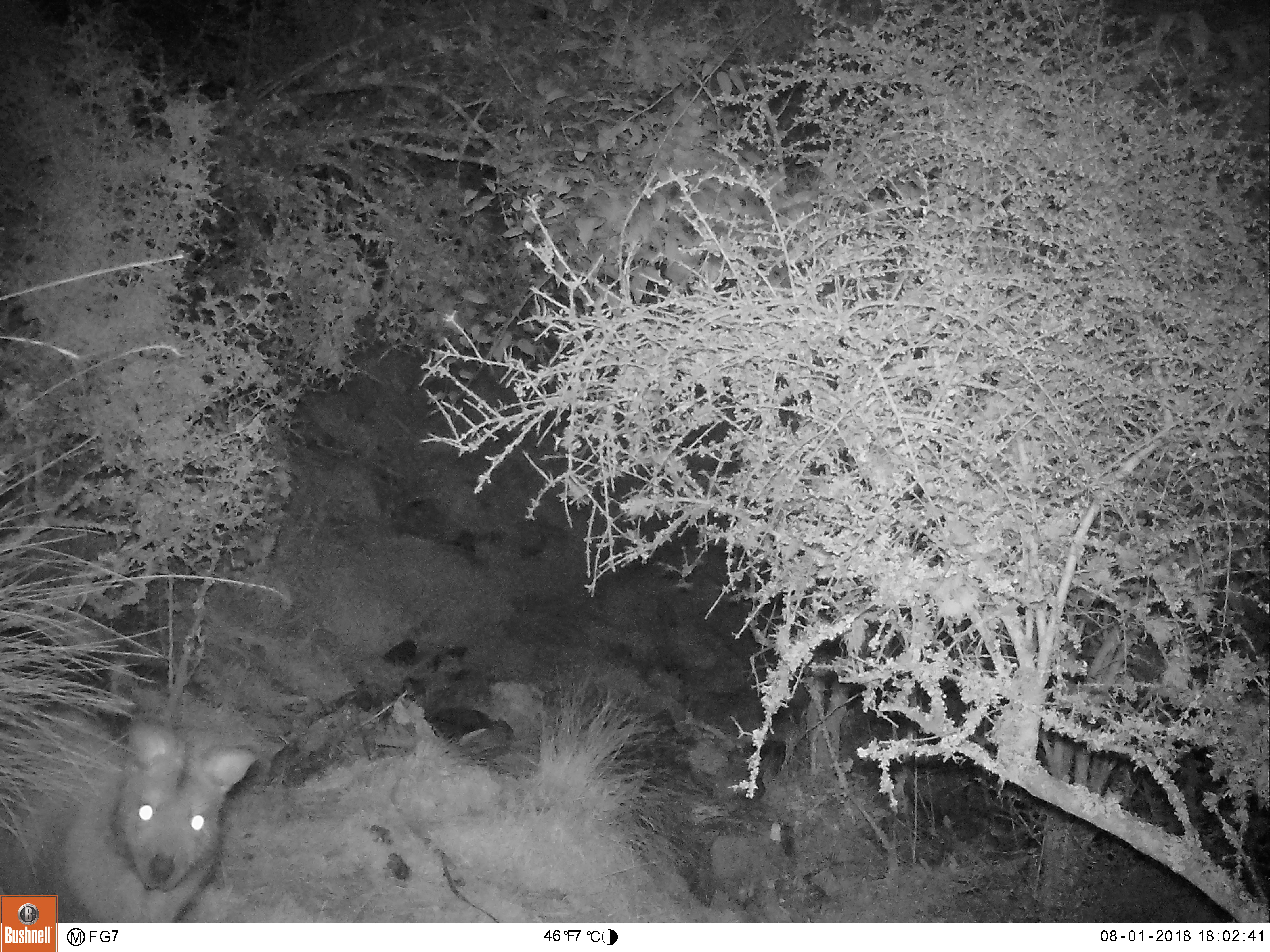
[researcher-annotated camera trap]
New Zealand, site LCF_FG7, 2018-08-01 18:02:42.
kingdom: Animalia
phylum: Chordata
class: Mammalia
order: Diprotodontia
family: Macropodidae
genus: Notamacropus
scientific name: Notamacropus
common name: wallaby